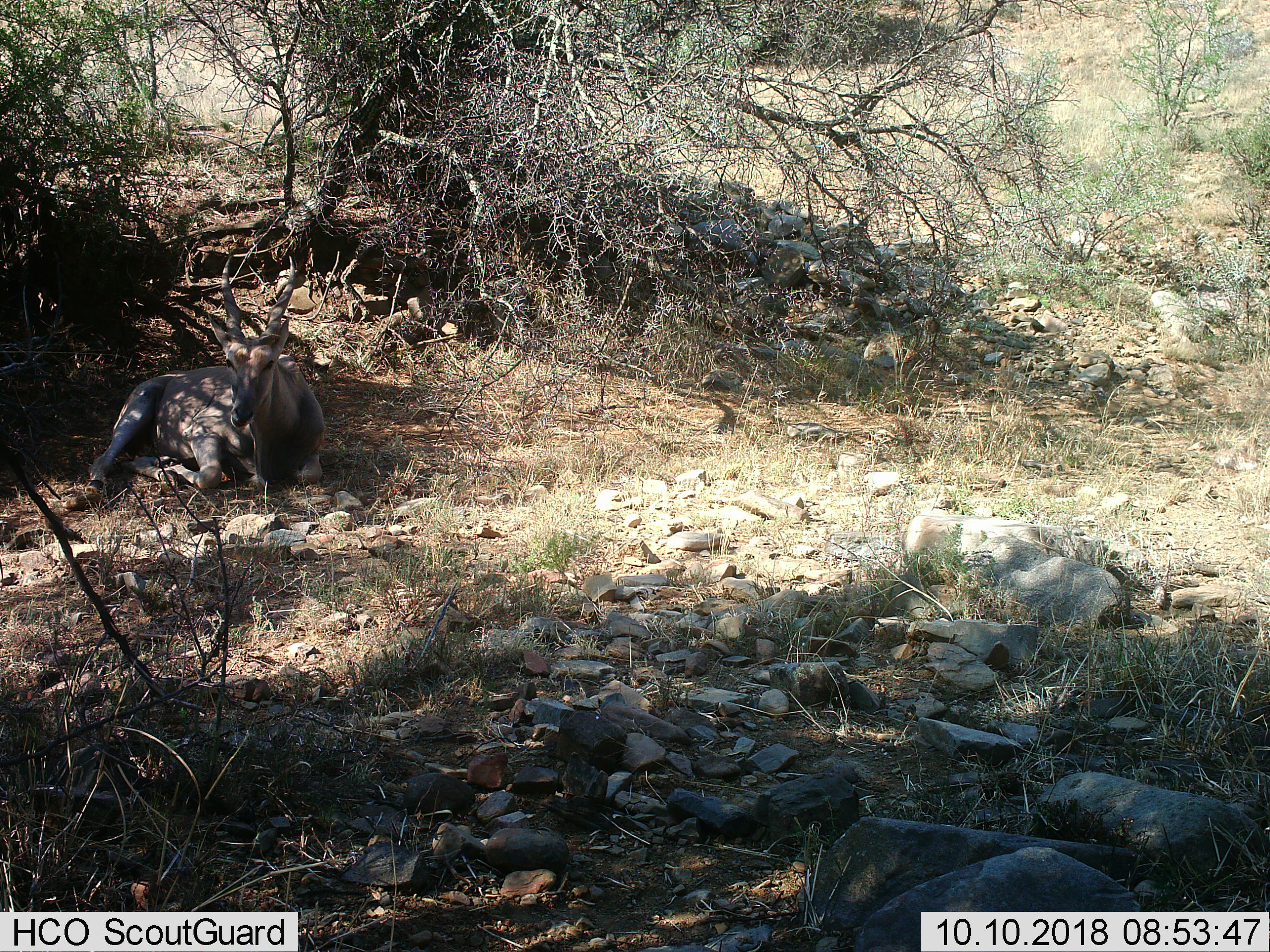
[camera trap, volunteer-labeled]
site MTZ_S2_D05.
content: unidentified animal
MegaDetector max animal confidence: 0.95